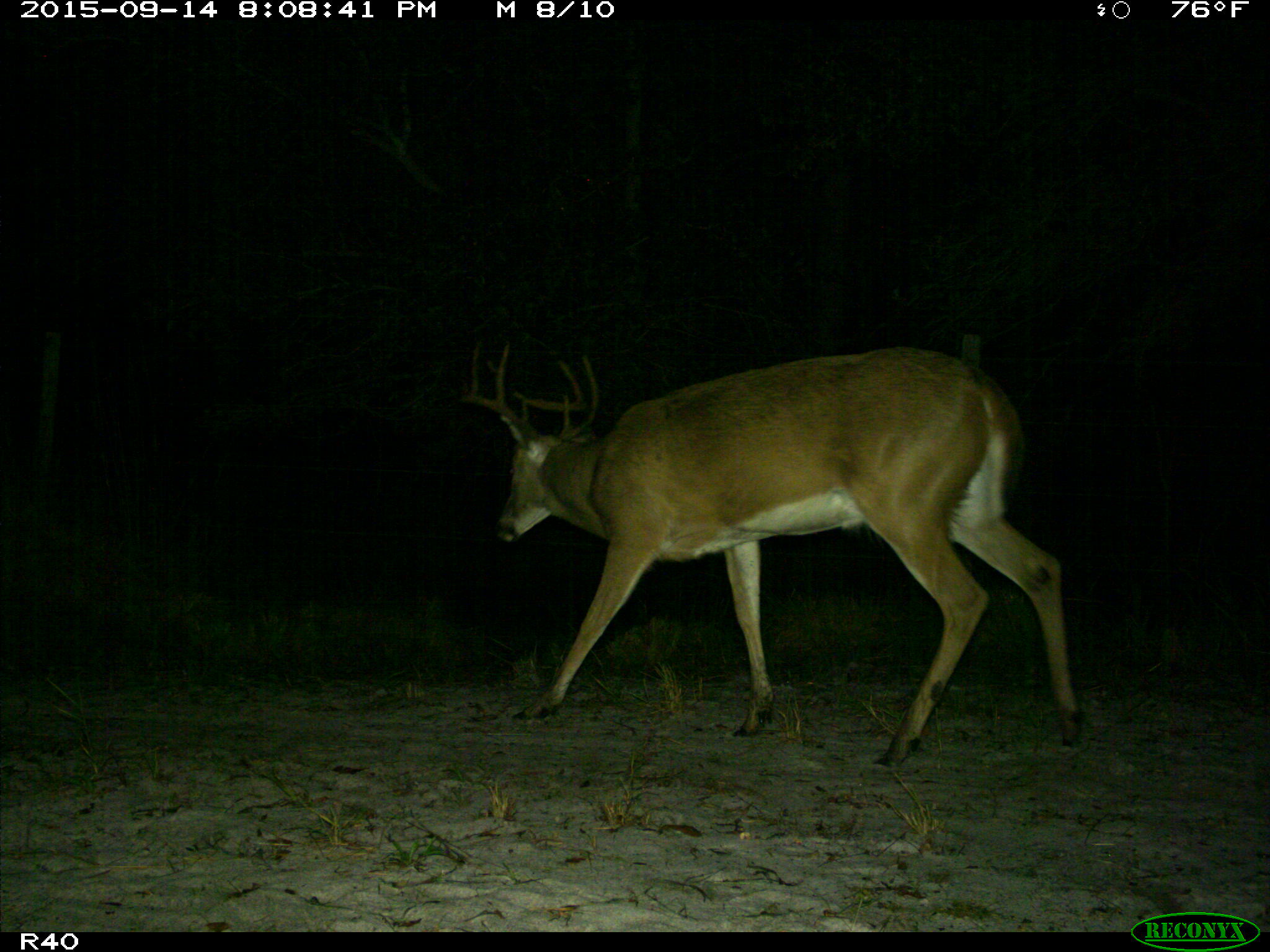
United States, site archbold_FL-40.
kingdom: Animalia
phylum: Chordata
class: Mammalia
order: Artiodactyla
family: Cervidae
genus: Odocoileus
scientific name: Odocoileus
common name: deer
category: unidentified deer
Unidentified deer (deer) (Odocoileus).